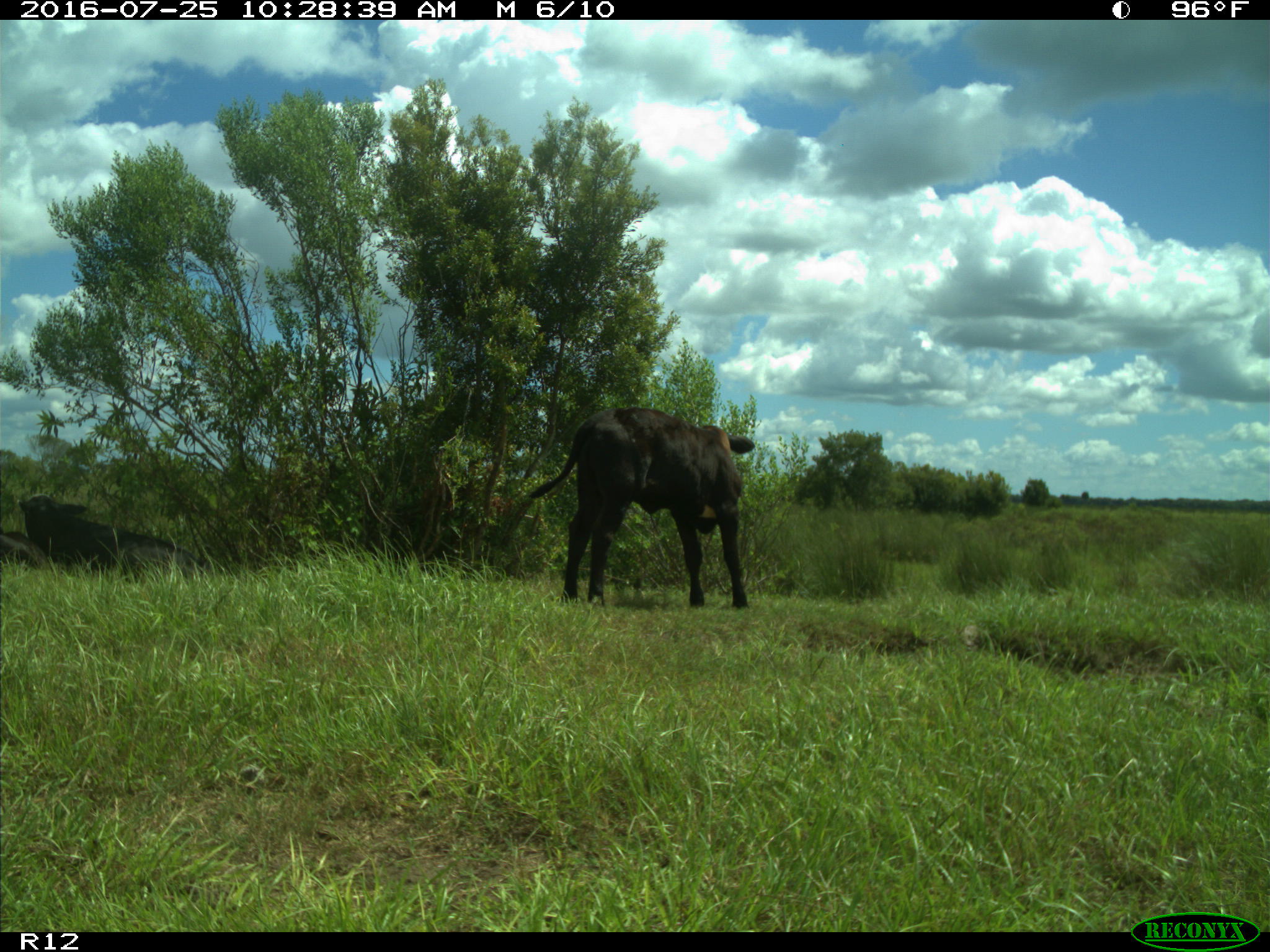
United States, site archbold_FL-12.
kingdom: Animalia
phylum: Chordata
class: Mammalia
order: Artiodactyla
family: Bovidae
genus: Bos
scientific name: Bos taurus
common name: domestic cow